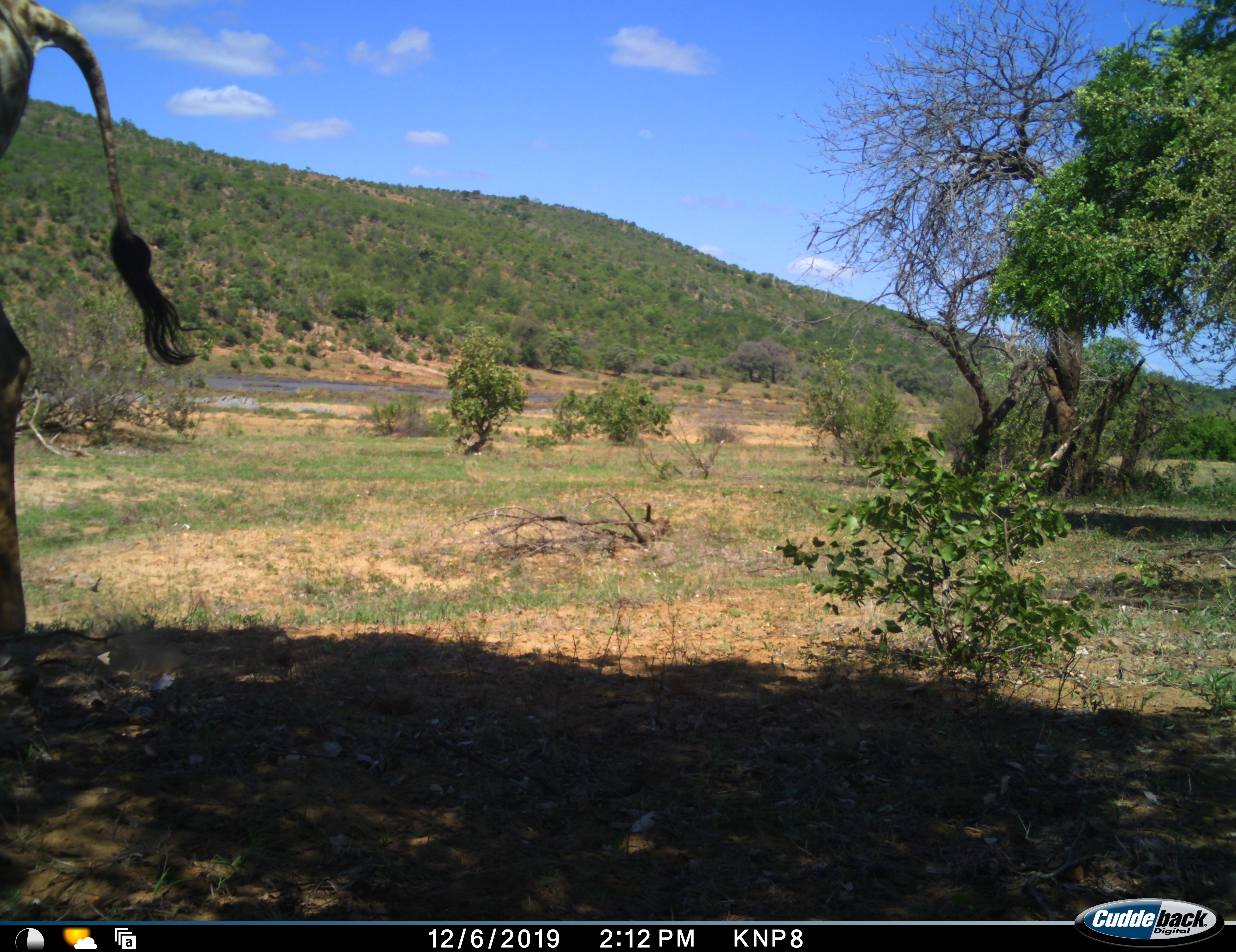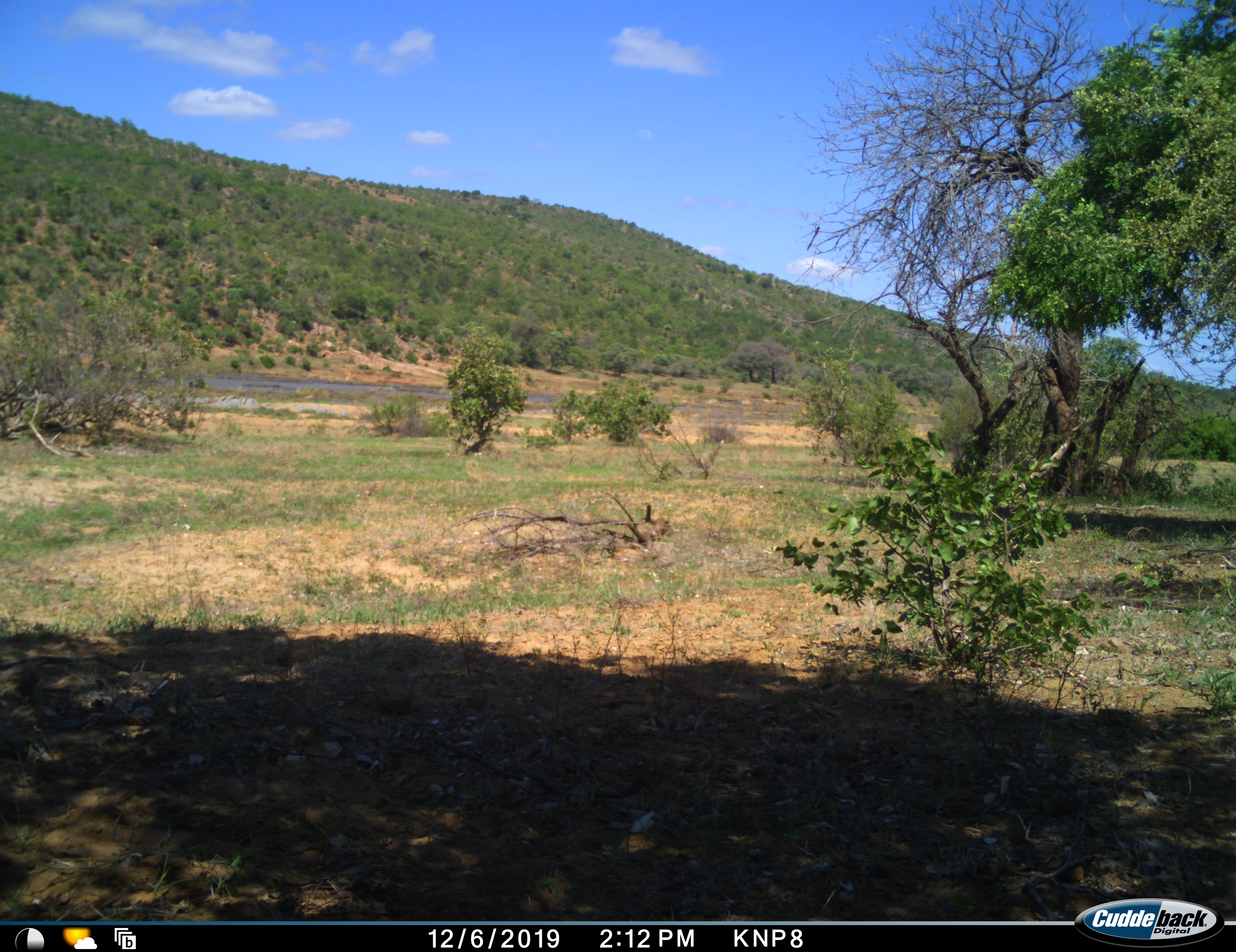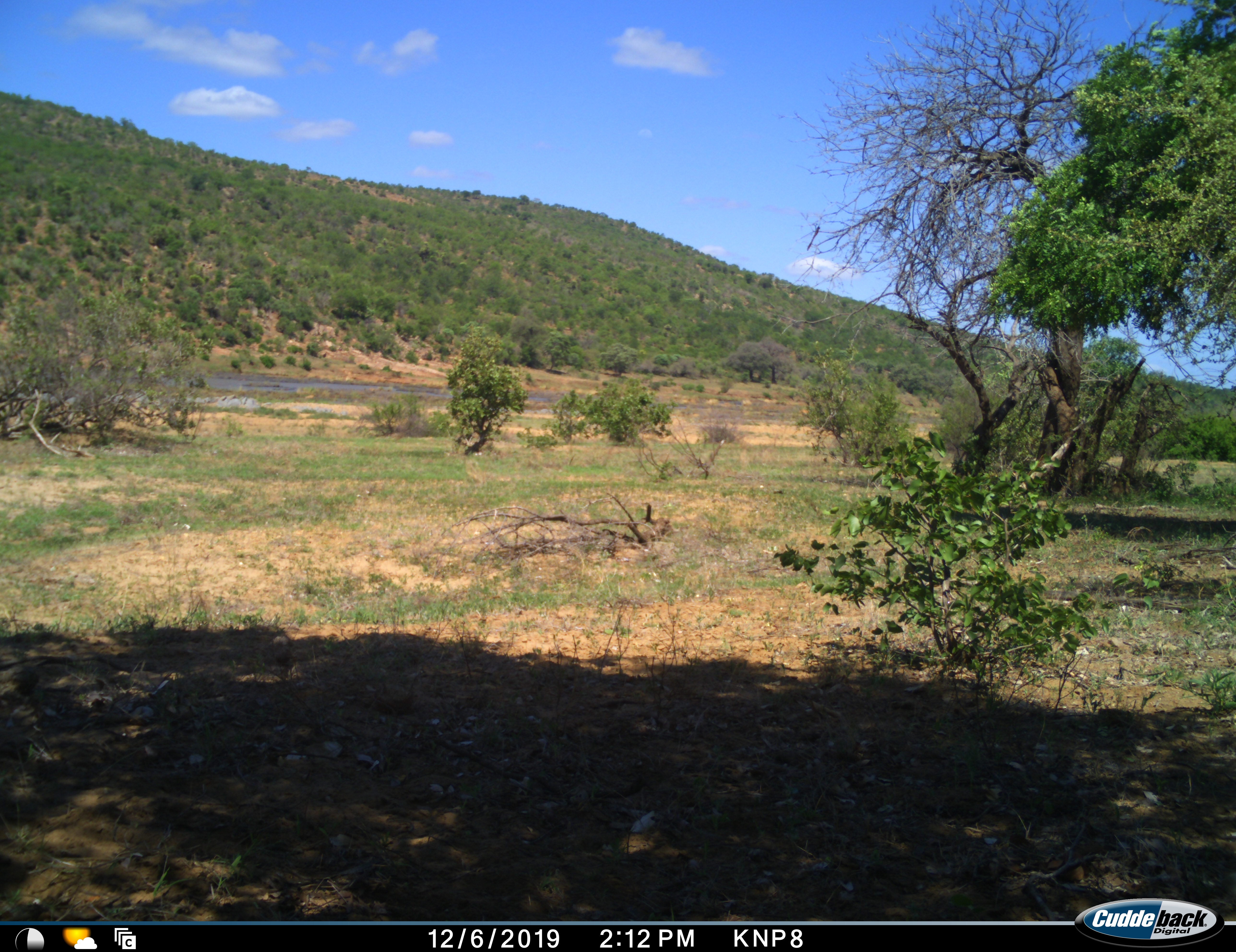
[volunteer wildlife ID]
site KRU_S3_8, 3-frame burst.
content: unidentified animal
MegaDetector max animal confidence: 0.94